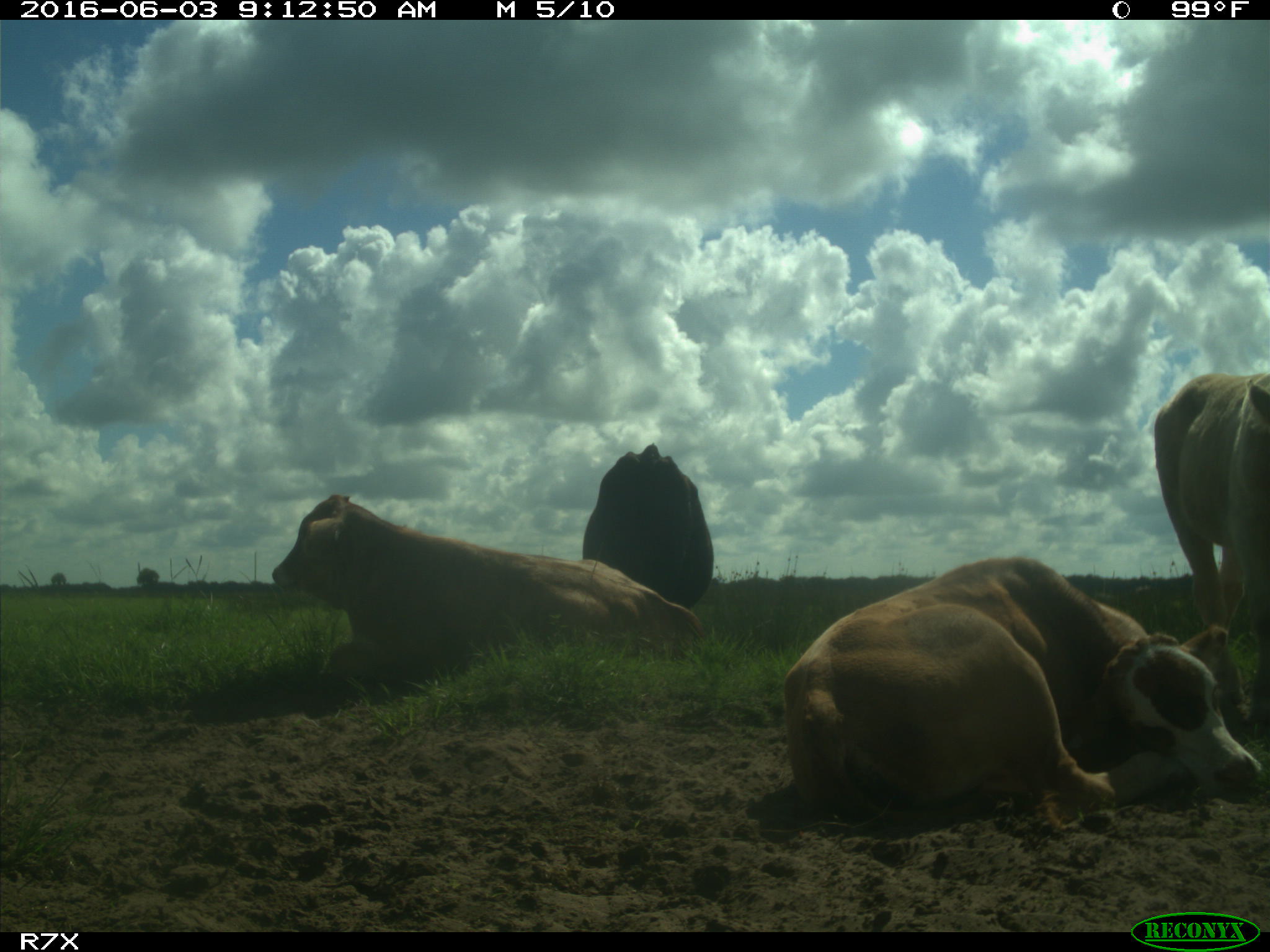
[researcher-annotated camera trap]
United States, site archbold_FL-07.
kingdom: Animalia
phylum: Chordata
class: Mammalia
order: Artiodactyla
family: Bovidae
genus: Bos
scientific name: Bos taurus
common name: domestic cow